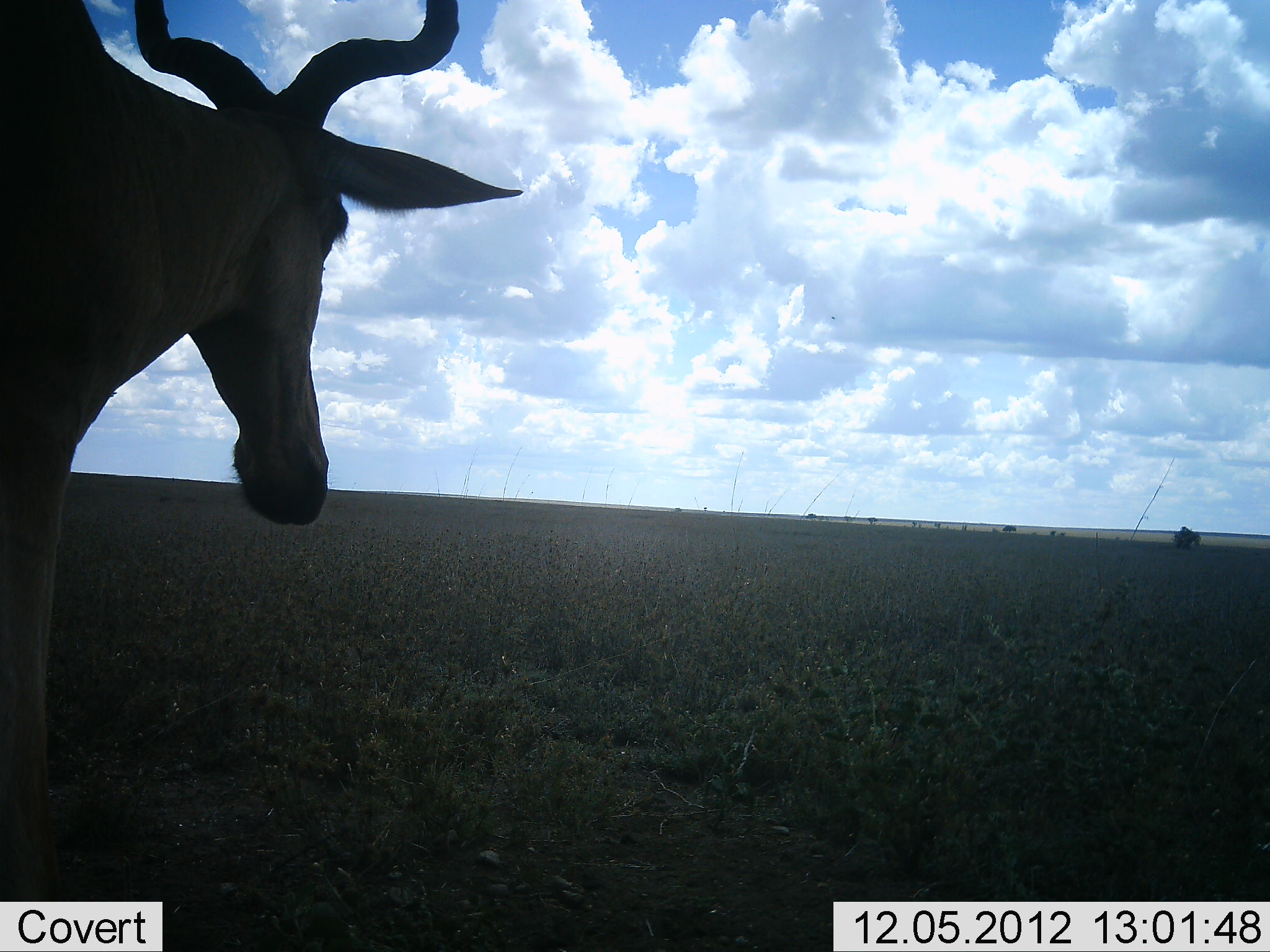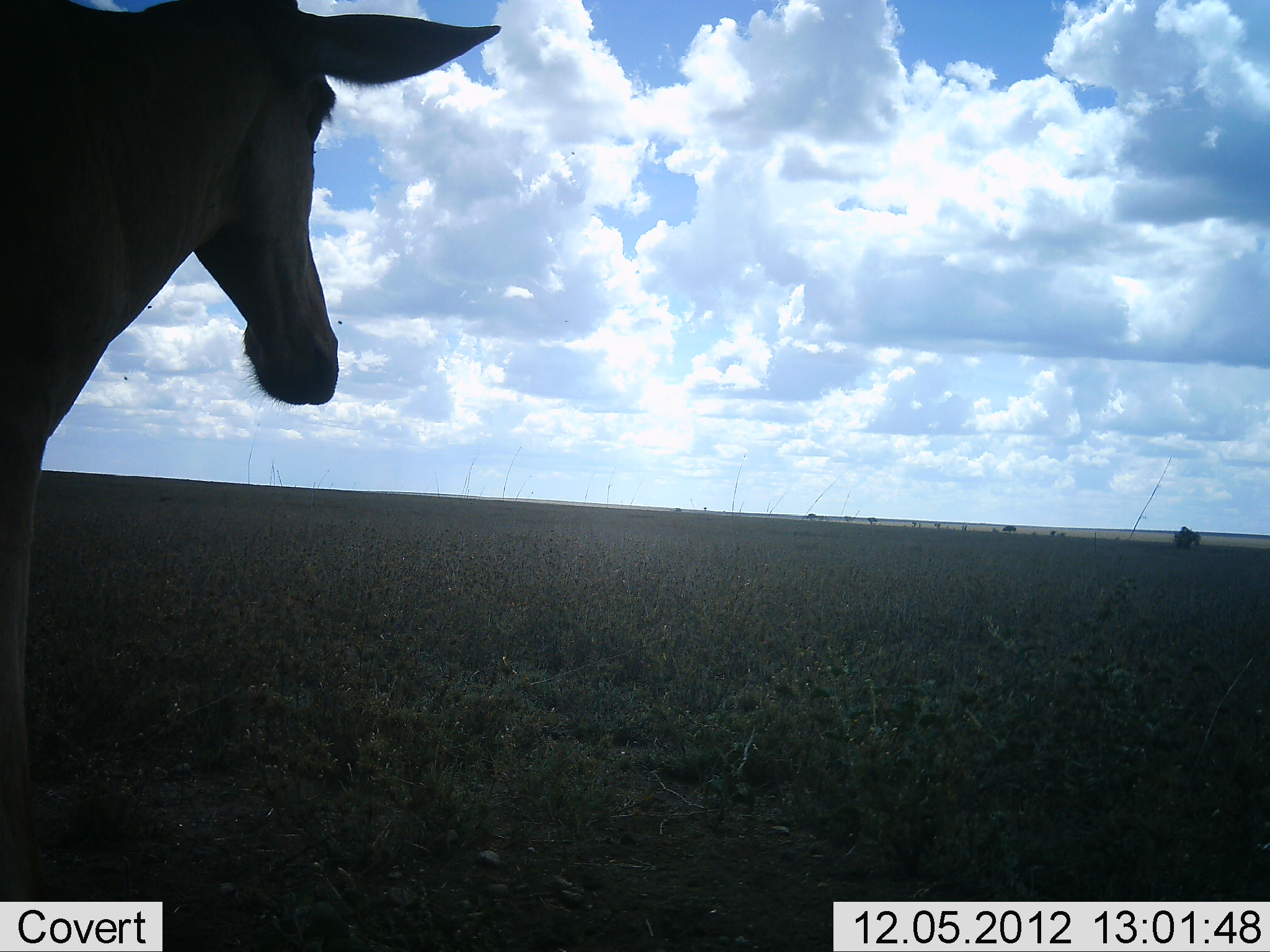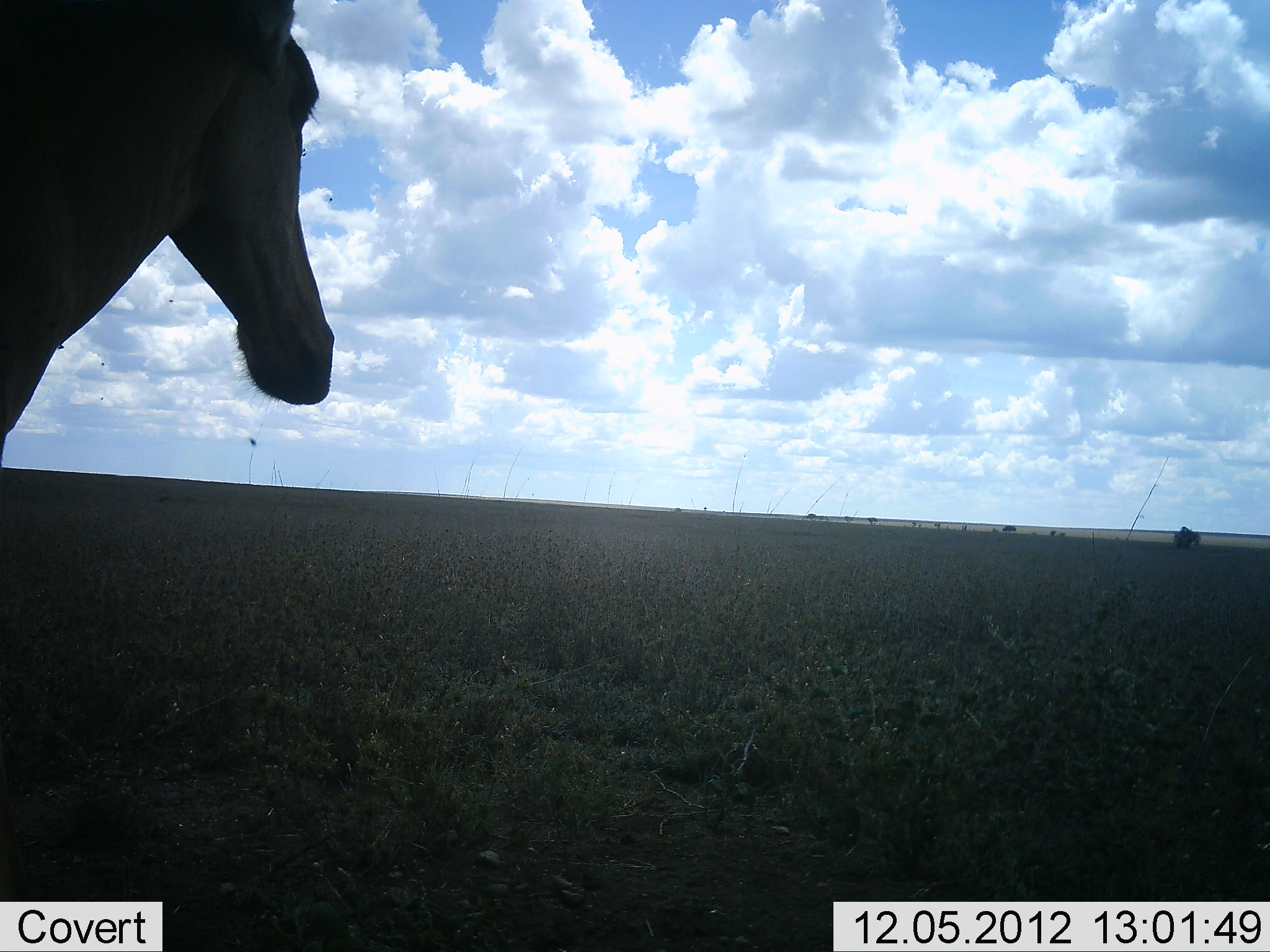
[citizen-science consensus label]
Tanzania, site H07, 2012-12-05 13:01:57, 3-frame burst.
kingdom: Animalia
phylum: Chordata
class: Mammalia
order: Artiodactyla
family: Bovidae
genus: Alcelaphus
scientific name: Alcelaphus buselaphus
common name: hartebeest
Hartebeest (Alcelaphus buselaphus), count 1. Behavior (volunteer vote fractions): standing 91%, resting 0%, moving 9%, interacting 0%. Young present (vote fraction): 0%. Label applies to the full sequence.